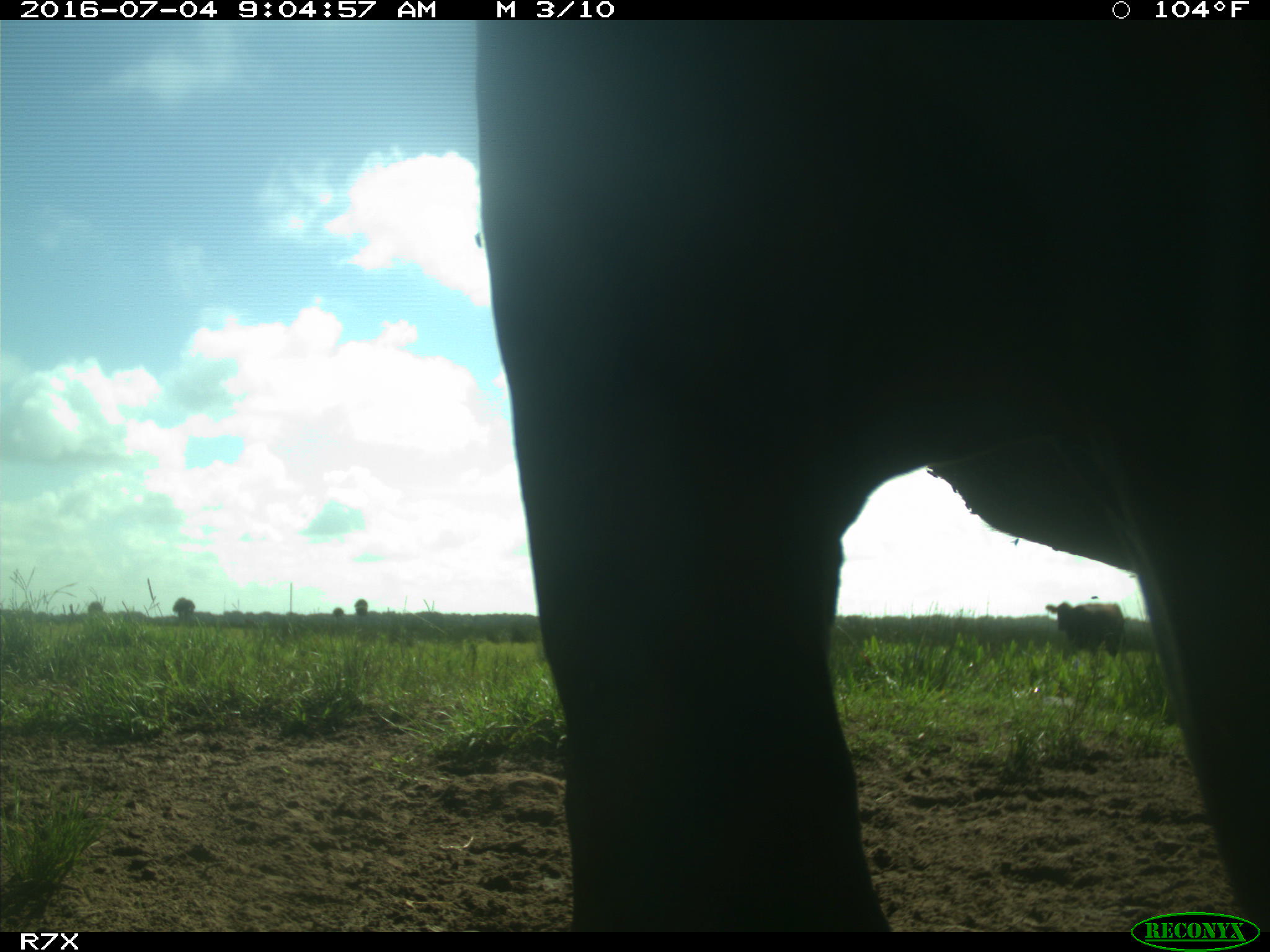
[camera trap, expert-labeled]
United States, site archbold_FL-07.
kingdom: Animalia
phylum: Chordata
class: Mammalia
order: Artiodactyla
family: Bovidae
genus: Bos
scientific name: Bos taurus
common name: domestic cow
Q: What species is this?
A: Bos taurus (domestic cow).